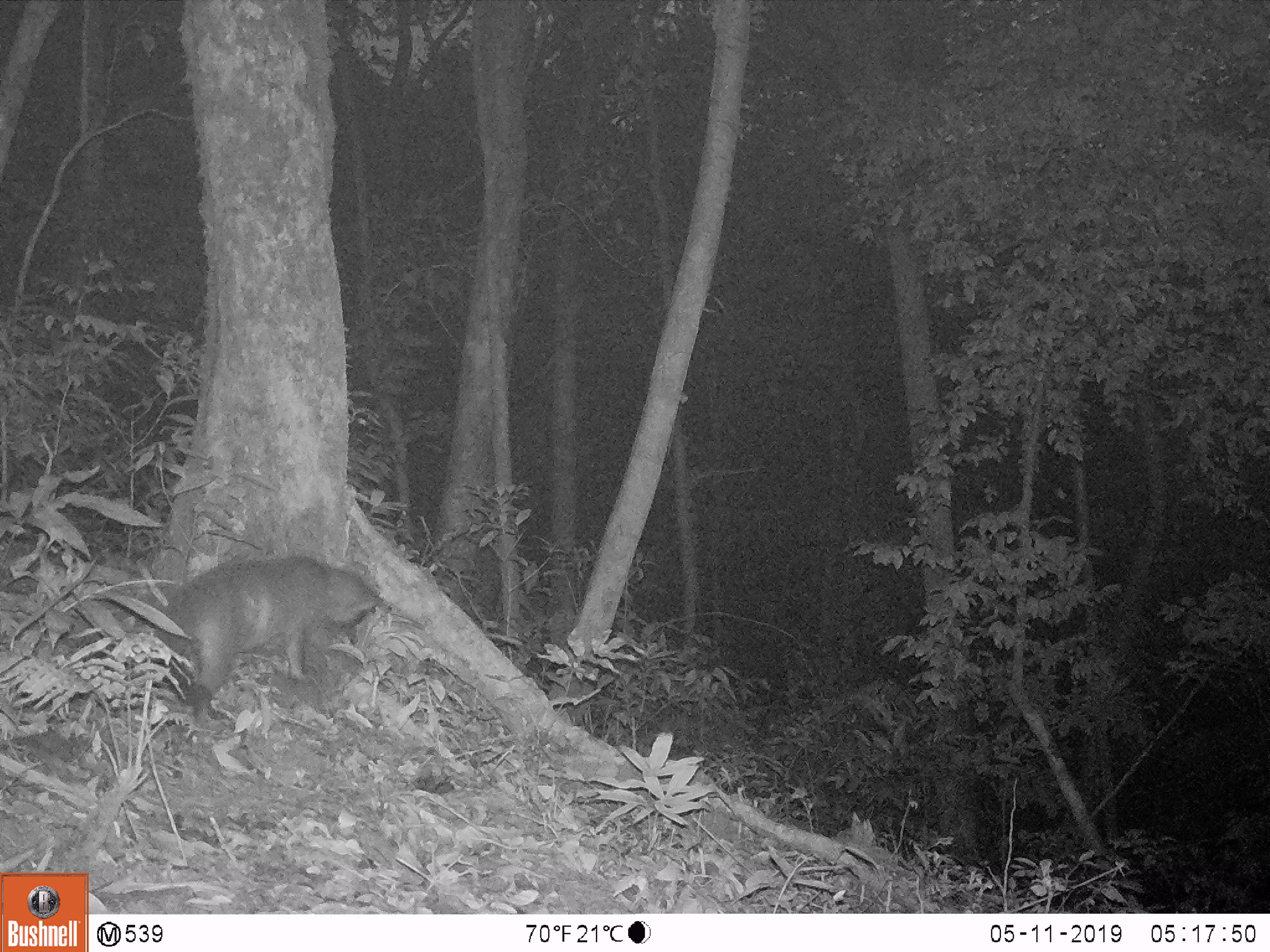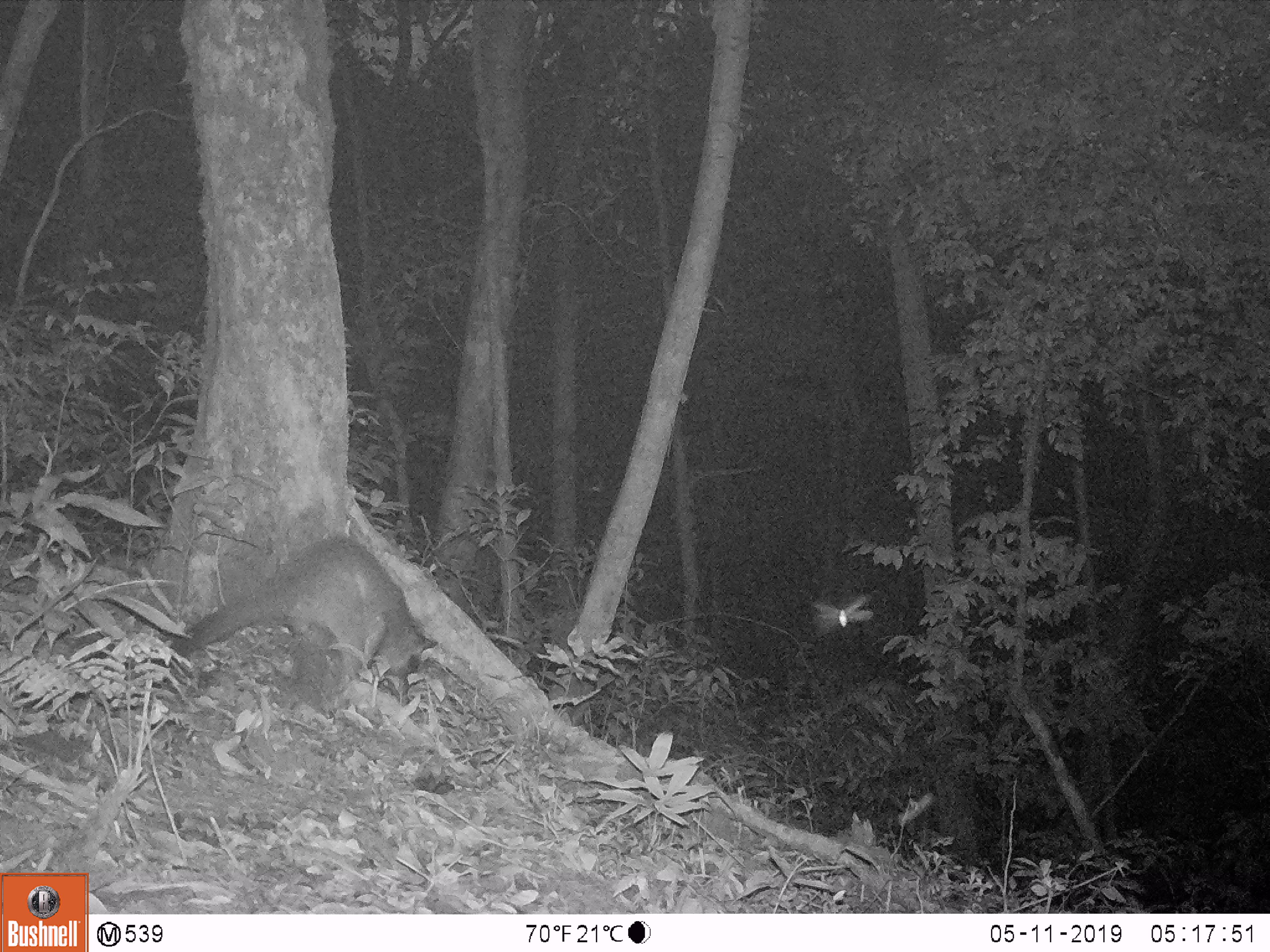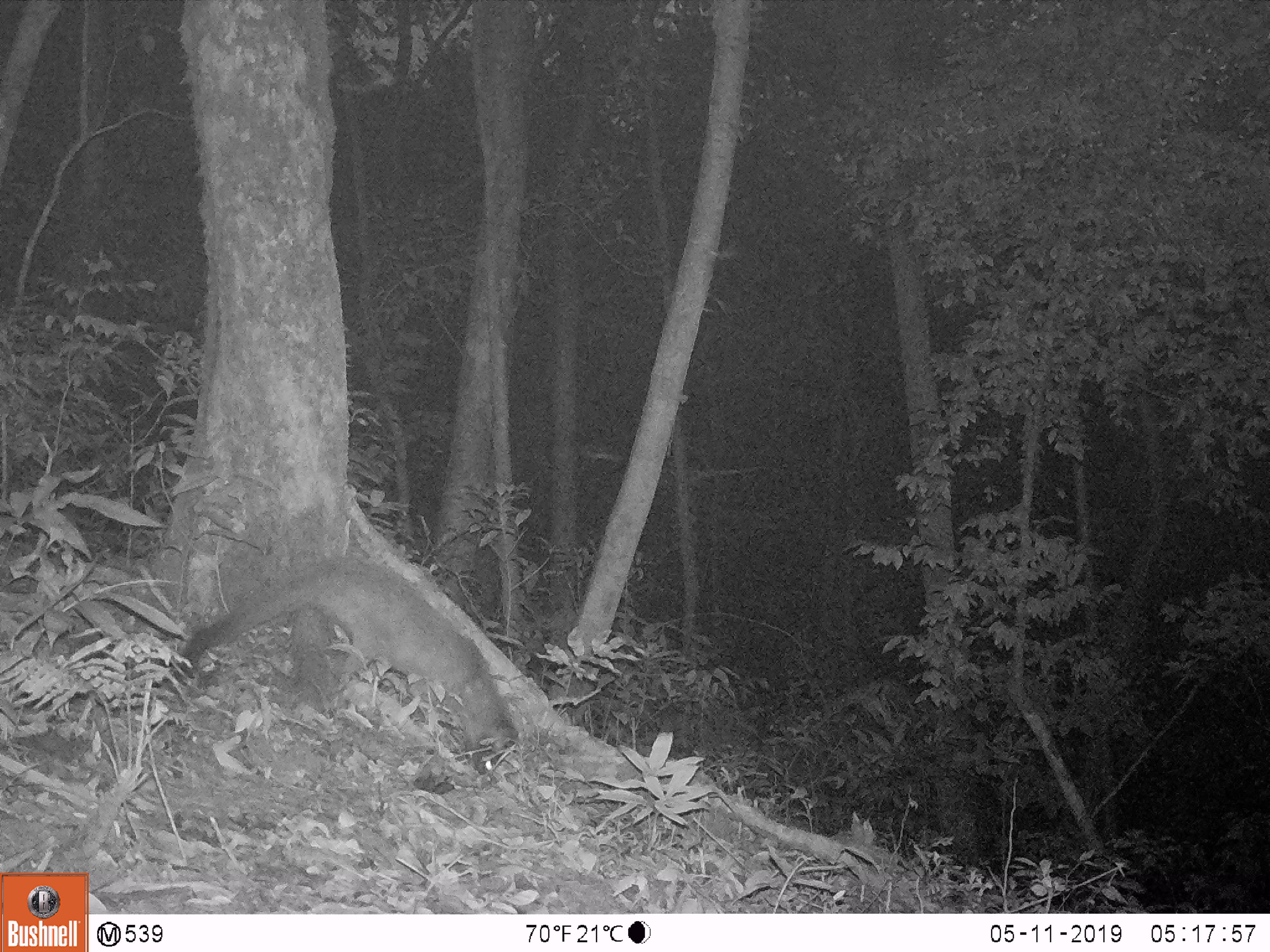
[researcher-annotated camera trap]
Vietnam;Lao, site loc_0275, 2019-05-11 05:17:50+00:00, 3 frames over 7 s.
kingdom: Animalia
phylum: Chordata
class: Mammalia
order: Carnivora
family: Viverridae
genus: Paguma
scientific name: Paguma larvata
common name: masked palm civet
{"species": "masked palm civet (Paguma larvata)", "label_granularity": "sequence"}